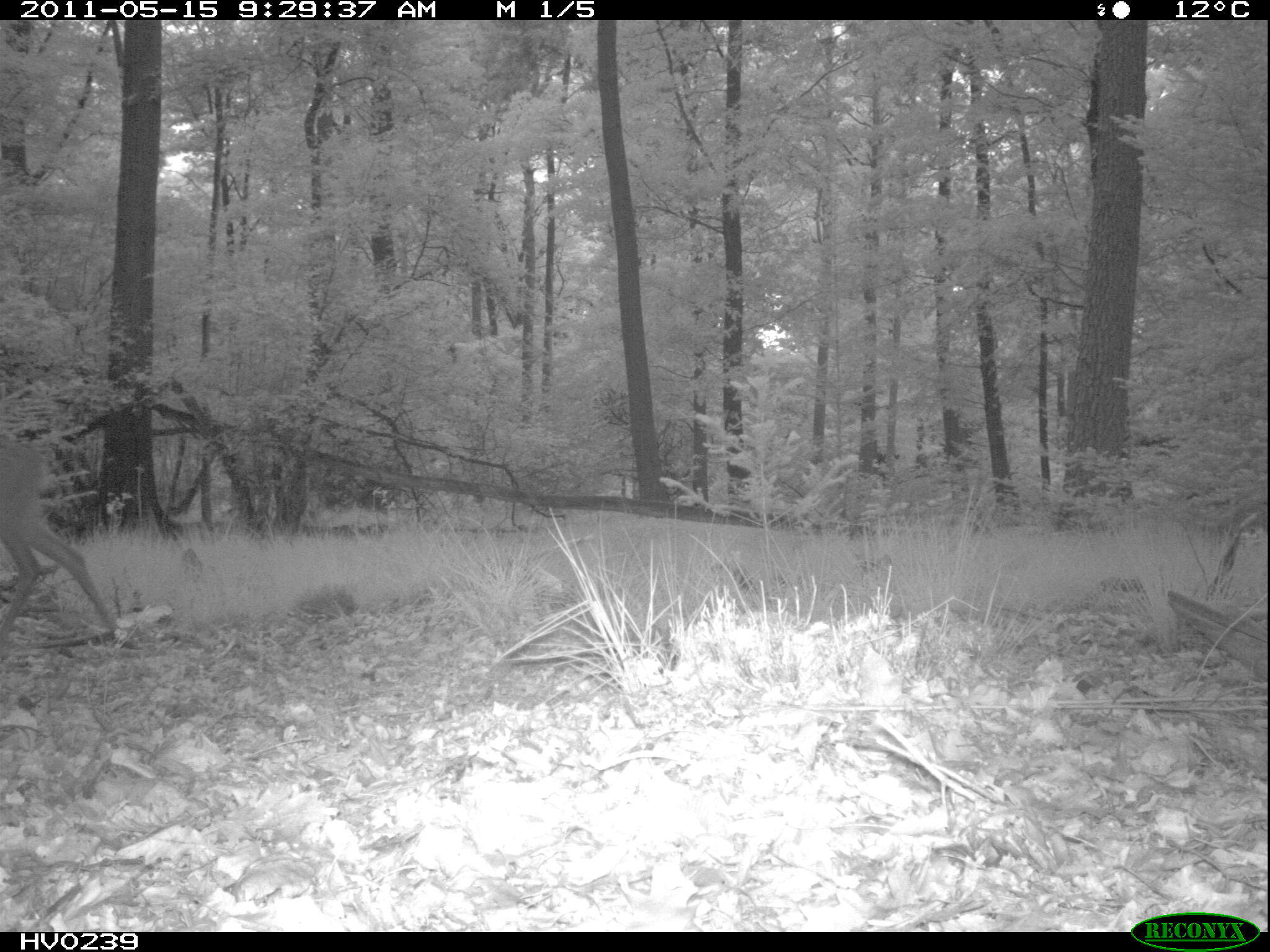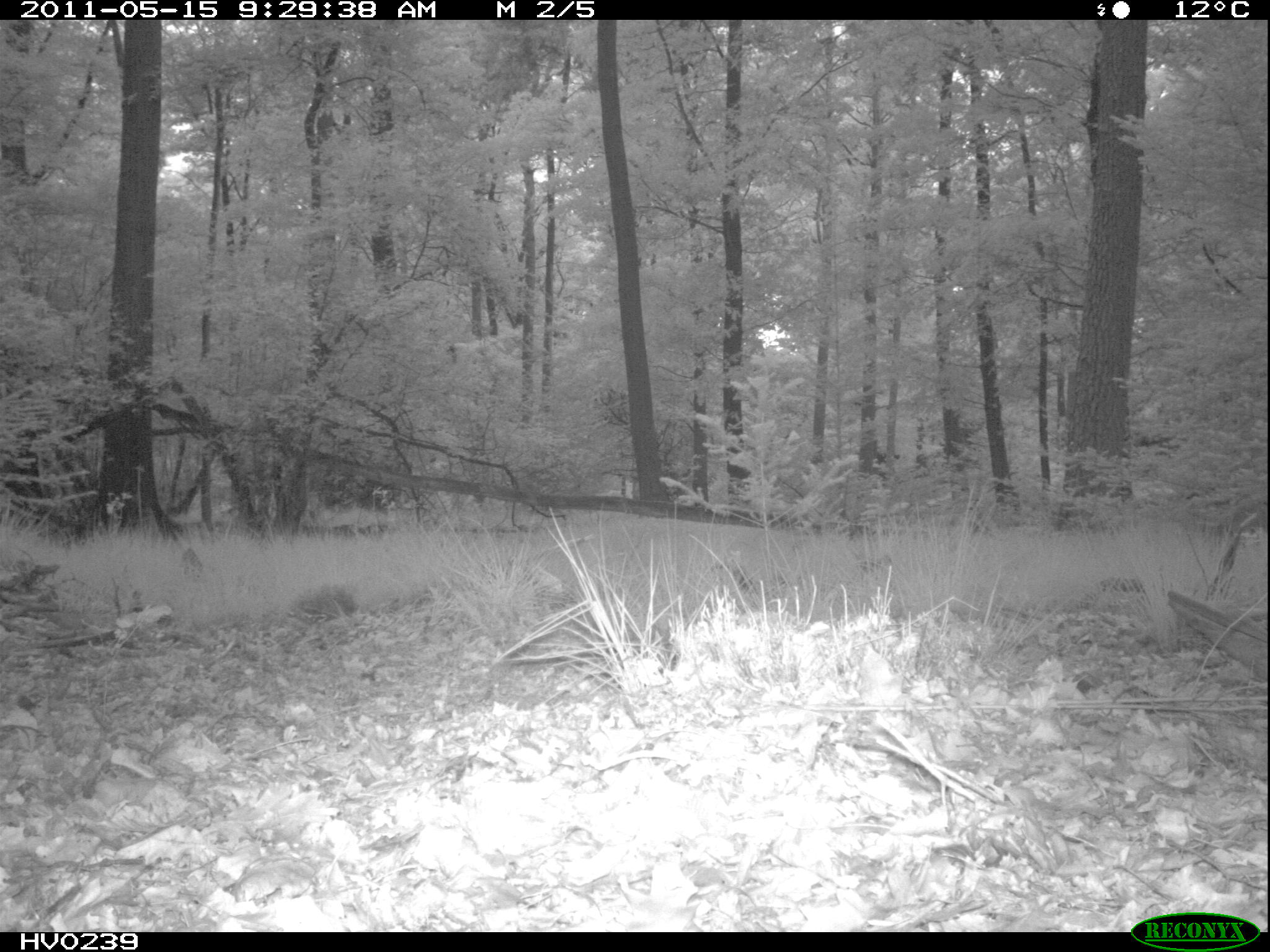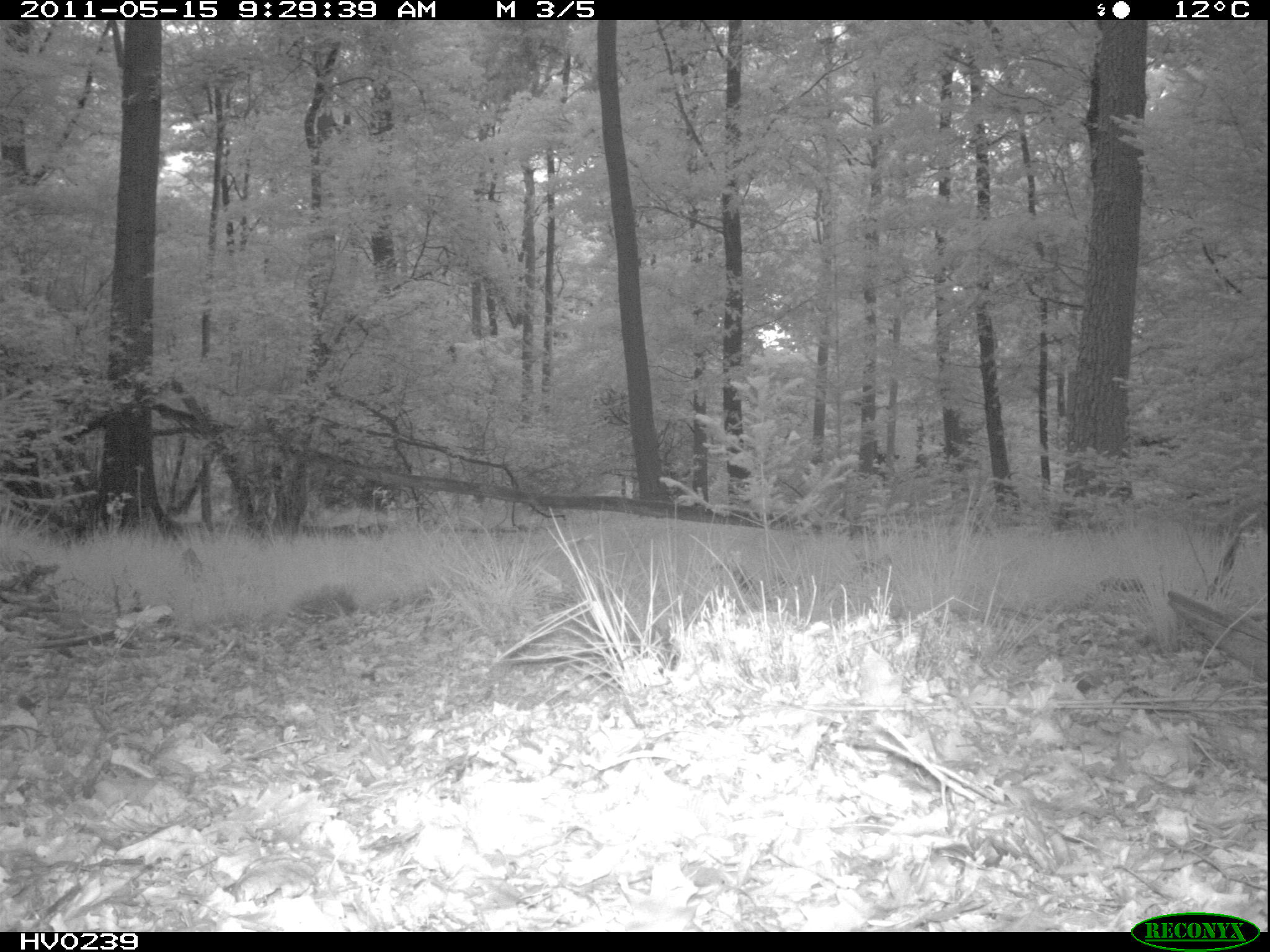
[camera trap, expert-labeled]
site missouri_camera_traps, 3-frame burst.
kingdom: Animalia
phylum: Chordata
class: Mammalia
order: Artiodactyla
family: Cervidae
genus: Capreolus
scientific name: Capreolus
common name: roe deer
Roe deer (Capreolus). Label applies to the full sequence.